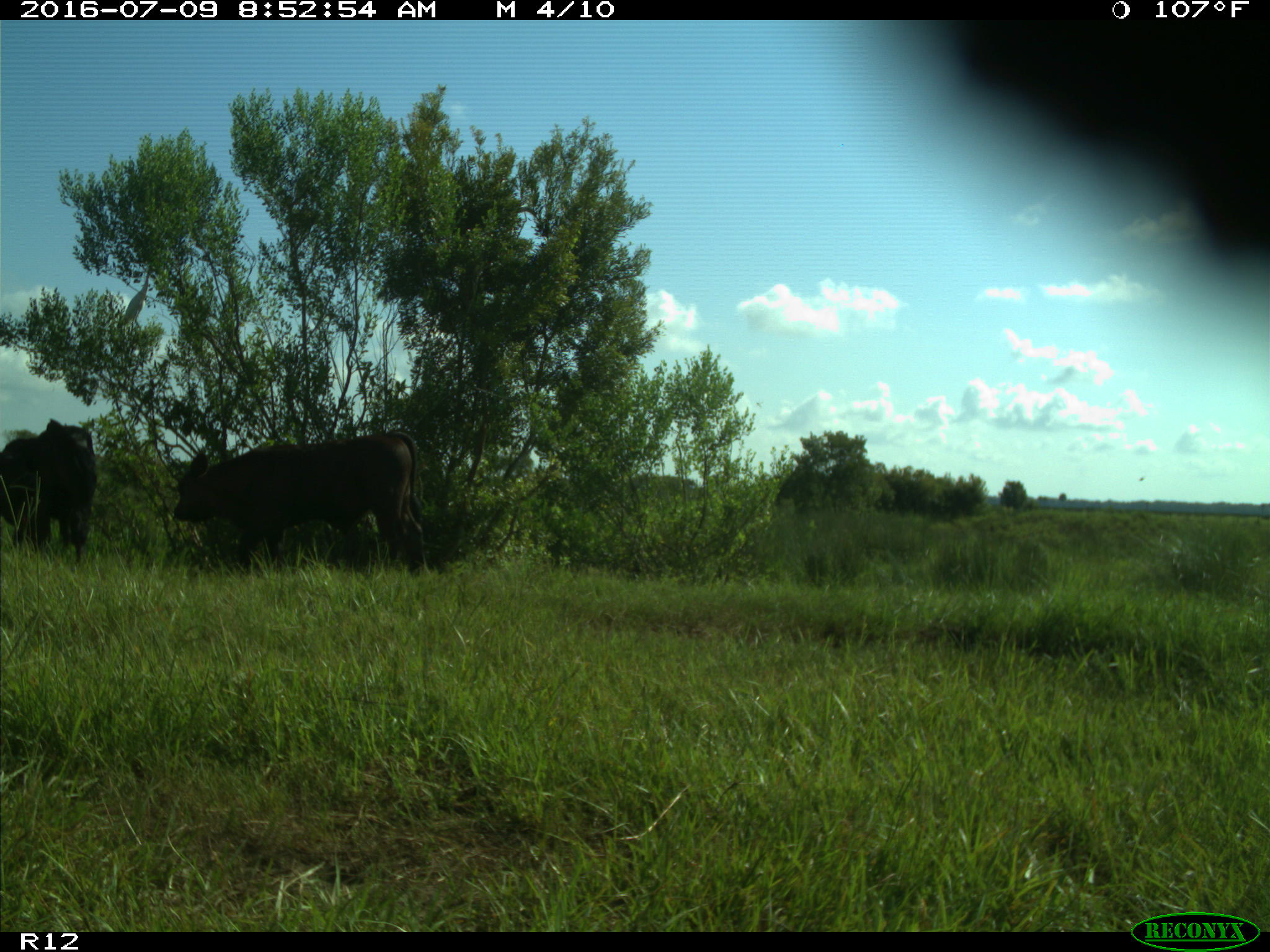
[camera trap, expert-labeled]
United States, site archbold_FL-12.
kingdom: Animalia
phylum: Chordata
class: Mammalia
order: Artiodactyla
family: Bovidae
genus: Bos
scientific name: Bos taurus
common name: domestic cow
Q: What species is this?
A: Bos taurus (domestic cow).